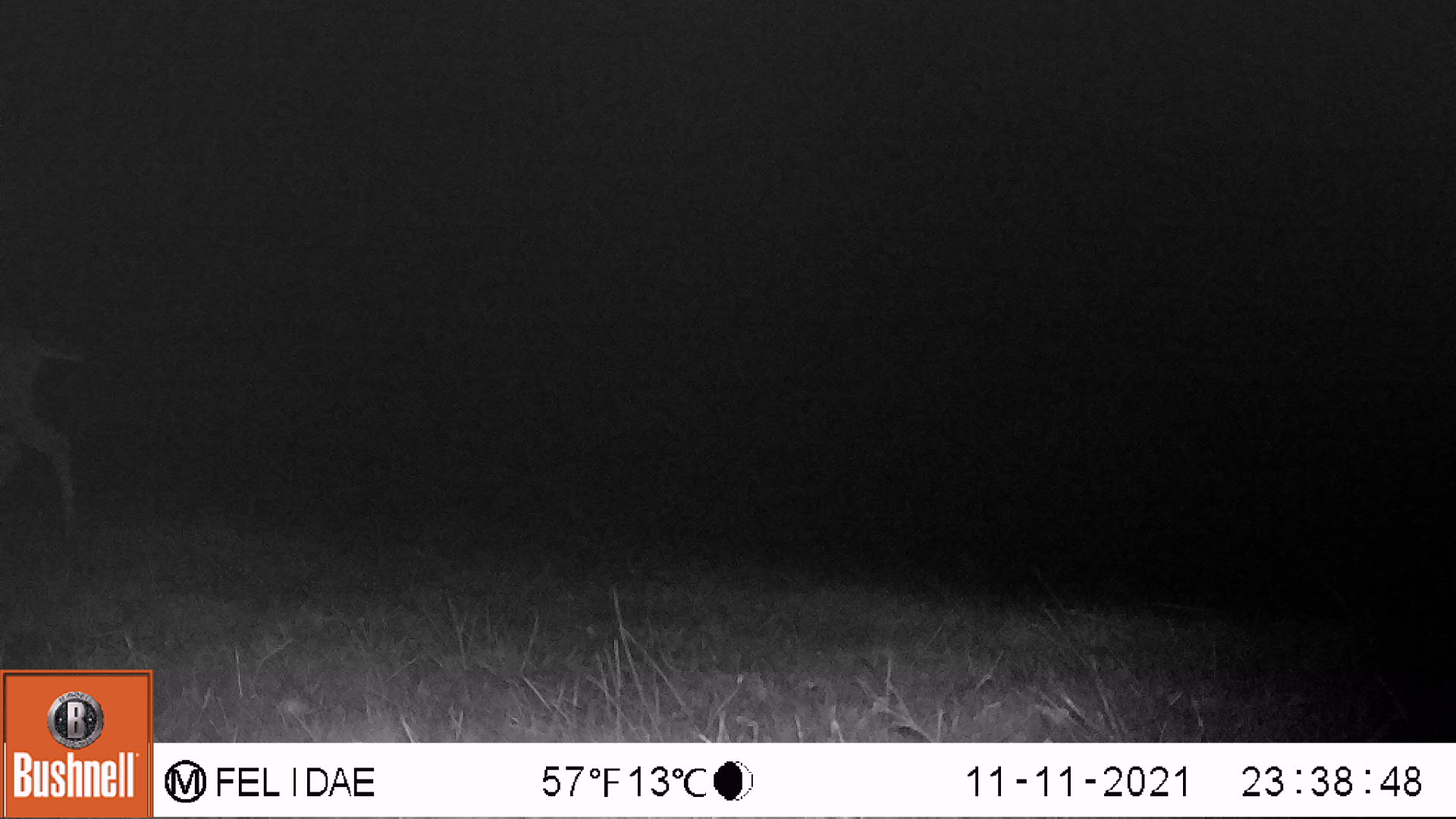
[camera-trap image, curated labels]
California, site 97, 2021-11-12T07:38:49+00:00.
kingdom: Animalia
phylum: Chordata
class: Mammalia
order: Artiodactyla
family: Cervidae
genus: Odocoileus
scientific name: Odocoileus hemionus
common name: mule deer